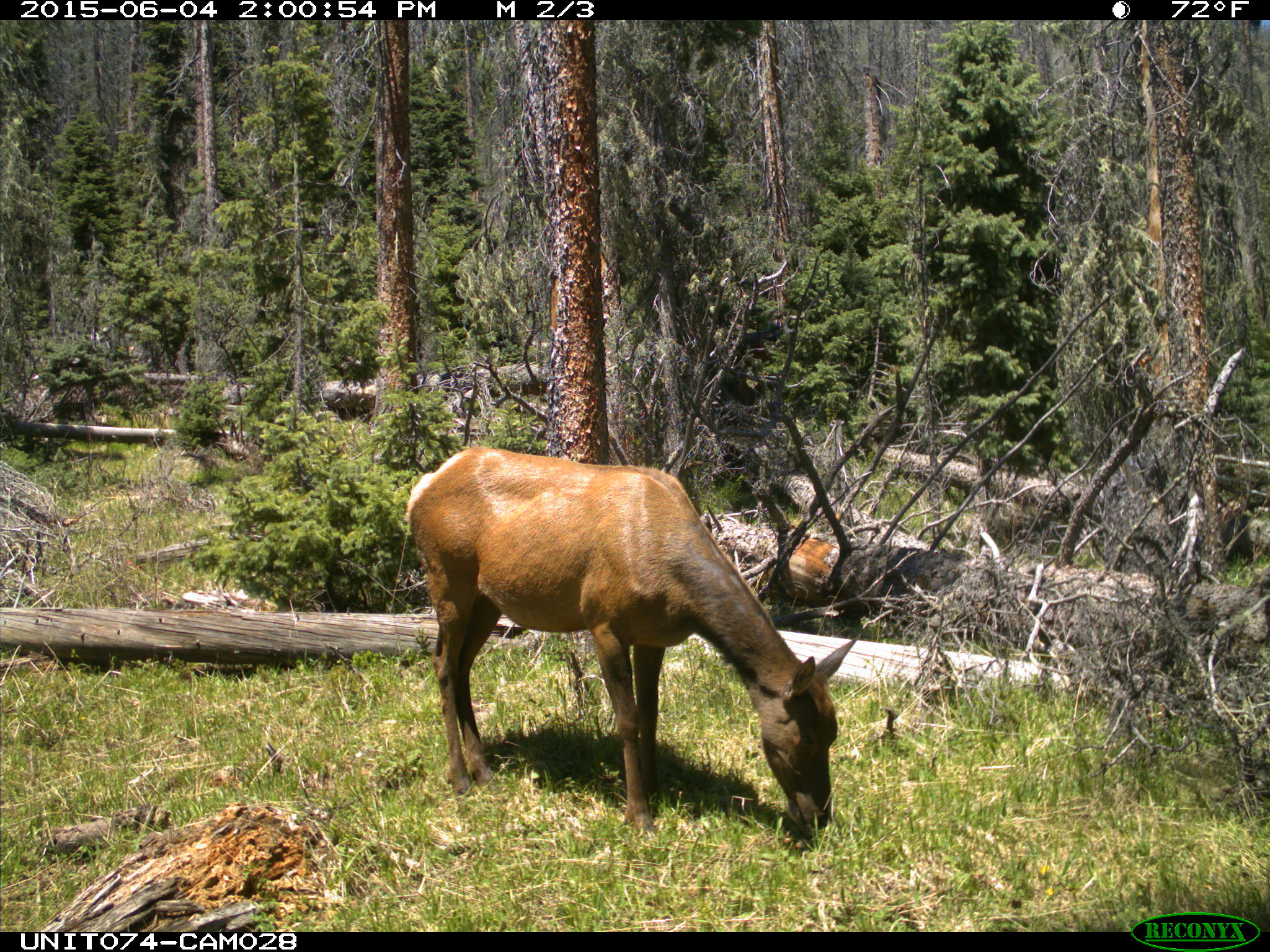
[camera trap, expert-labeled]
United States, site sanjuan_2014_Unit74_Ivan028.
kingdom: Animalia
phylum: Chordata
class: Mammalia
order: Artiodactyla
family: Cervidae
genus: Cervus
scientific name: Cervus elaphus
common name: red deer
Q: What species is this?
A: Cervus elaphus (red deer).